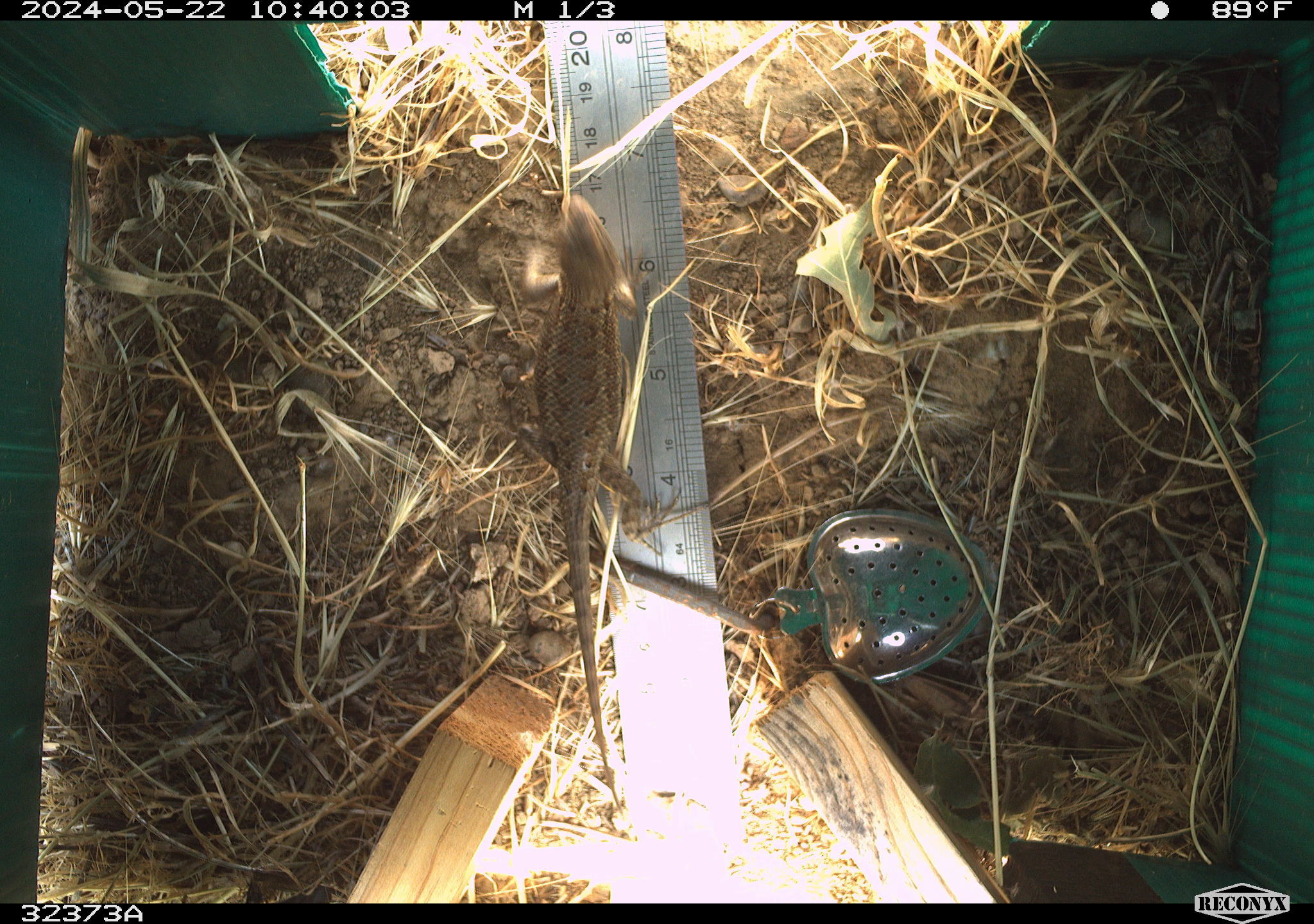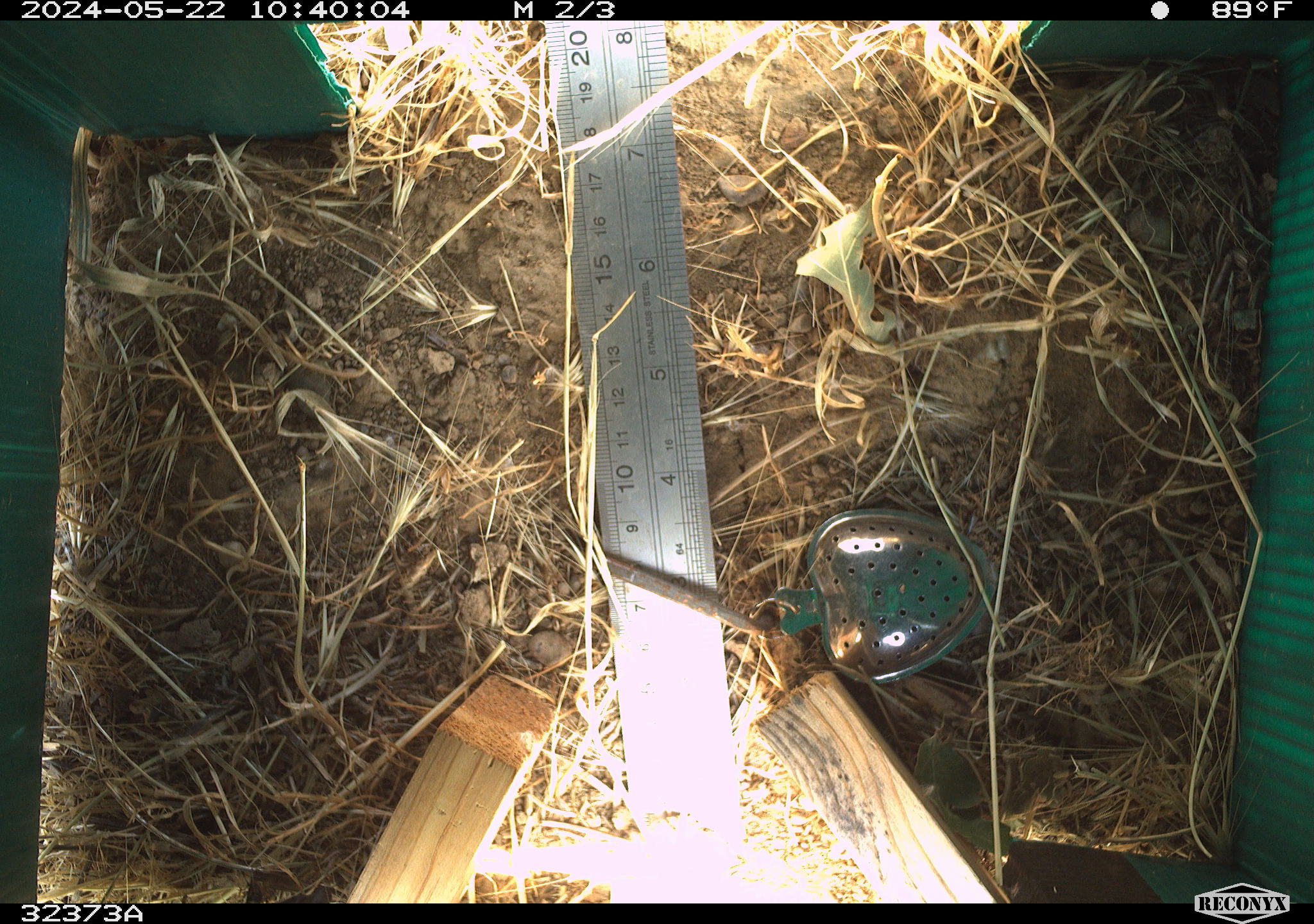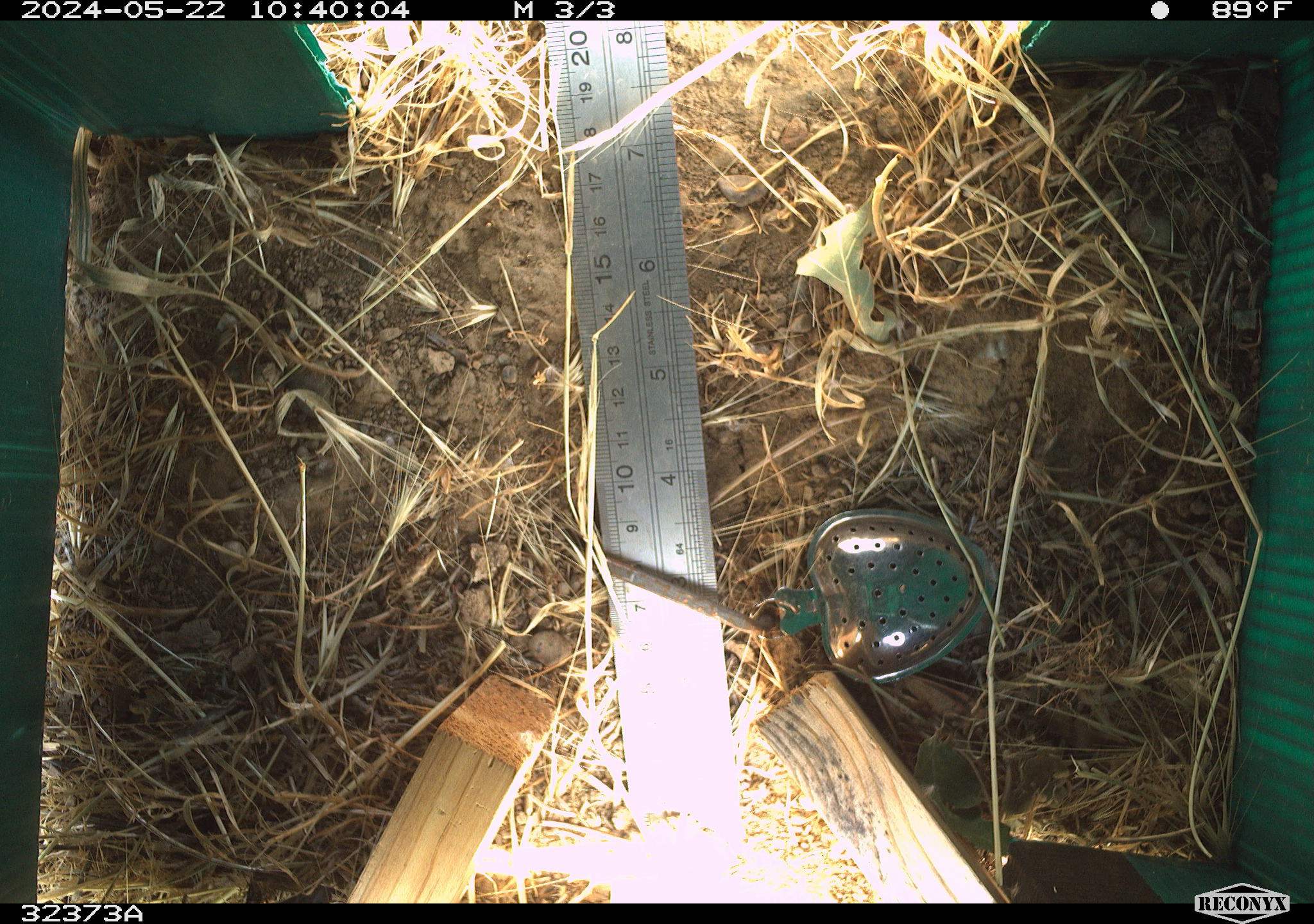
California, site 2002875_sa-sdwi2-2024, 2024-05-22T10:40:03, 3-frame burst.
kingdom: Animalia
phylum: Chordata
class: Reptilia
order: Squamata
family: Phrynosomatidae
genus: Sceloporus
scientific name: Sceloporus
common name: spiny lizards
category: sceloporus species